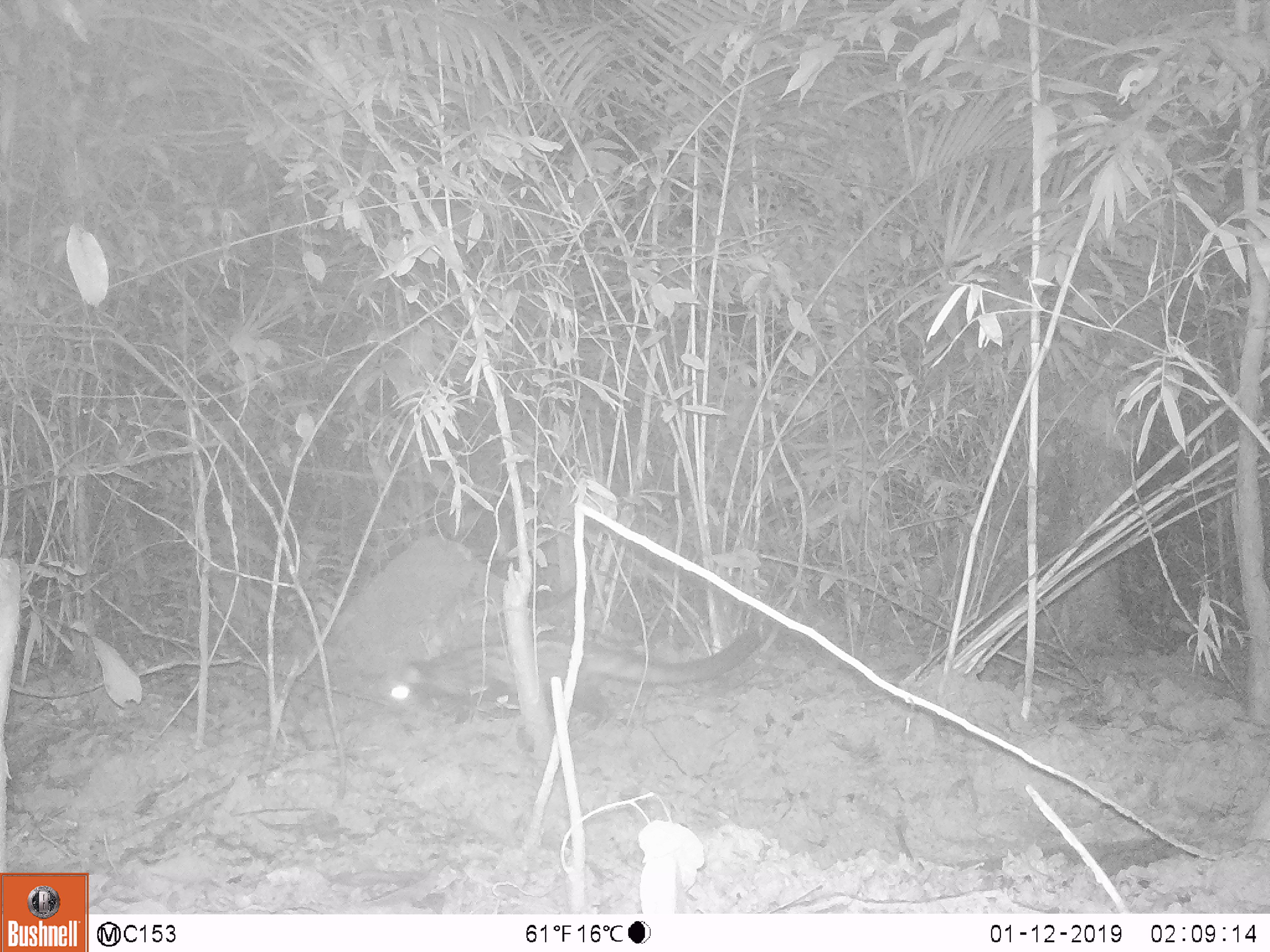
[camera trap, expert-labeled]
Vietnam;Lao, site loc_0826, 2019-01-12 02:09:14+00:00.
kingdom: Animalia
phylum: Chordata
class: Mammalia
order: Carnivora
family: Viverridae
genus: Paradoxurus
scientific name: Paradoxurus hermaphroditus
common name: common palm civet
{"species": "common palm civet (Paradoxurus hermaphroditus)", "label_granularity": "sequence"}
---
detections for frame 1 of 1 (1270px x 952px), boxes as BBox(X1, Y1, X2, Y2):
common palm civet: BBox(387, 625, 760, 730)